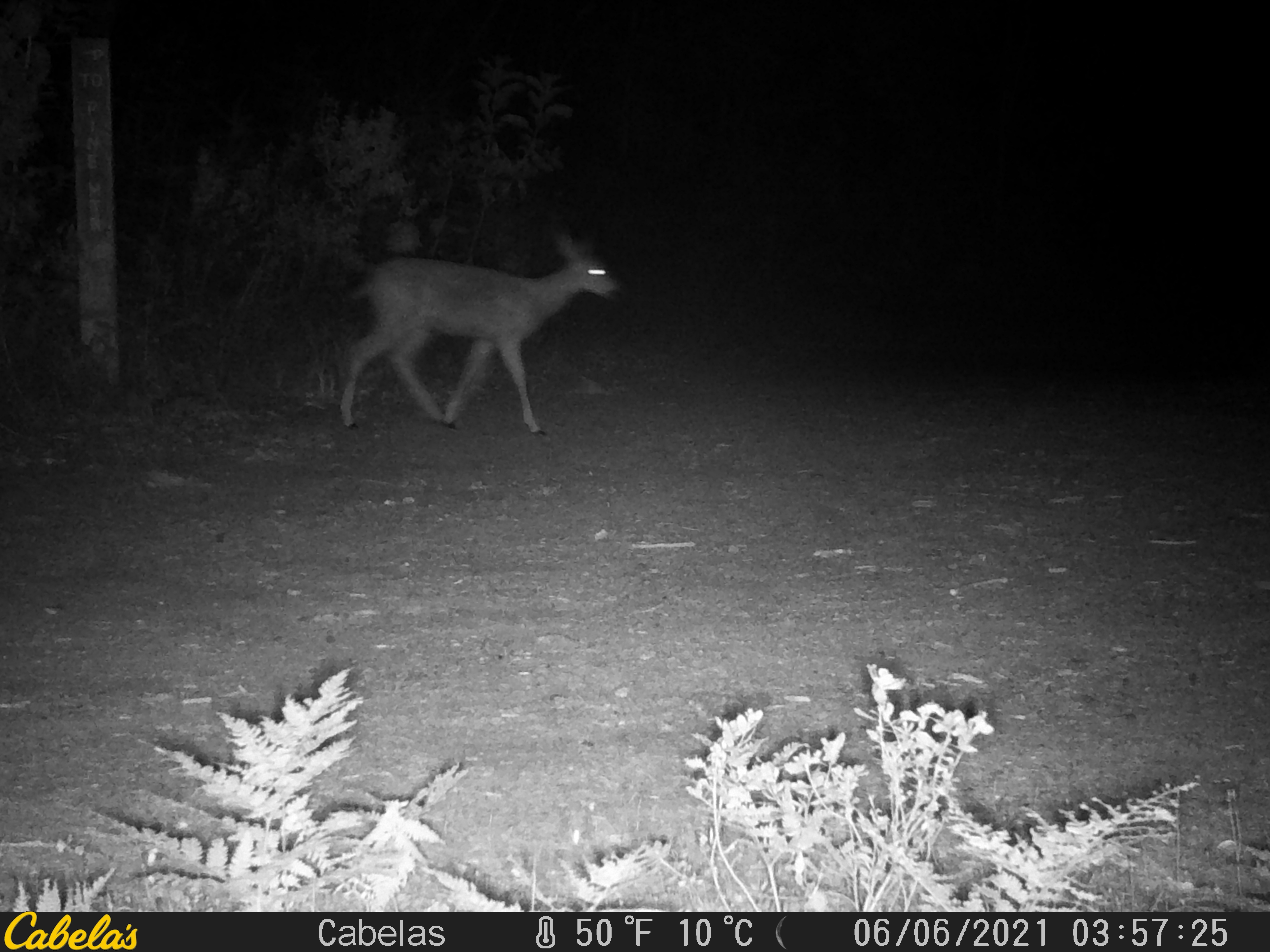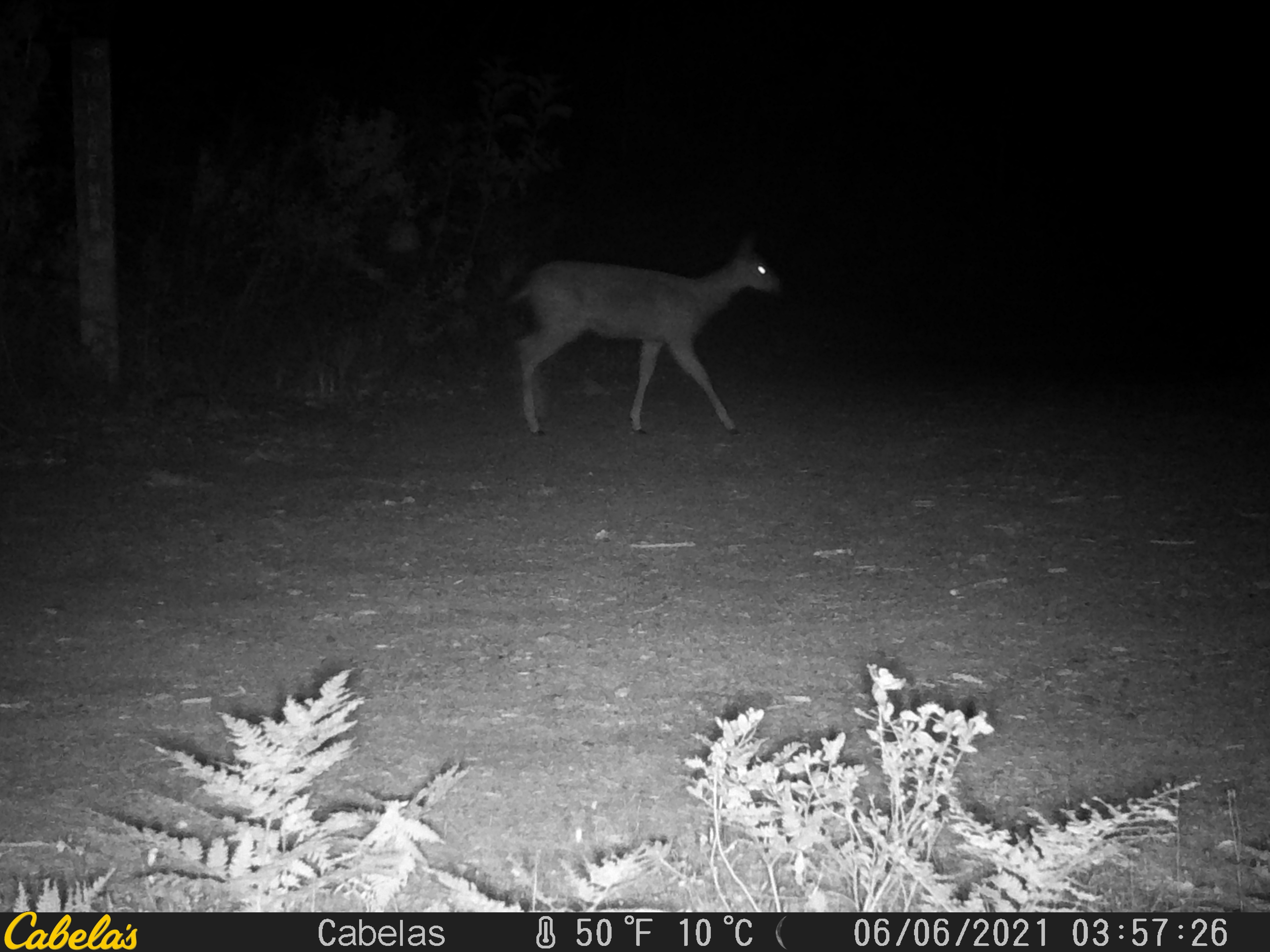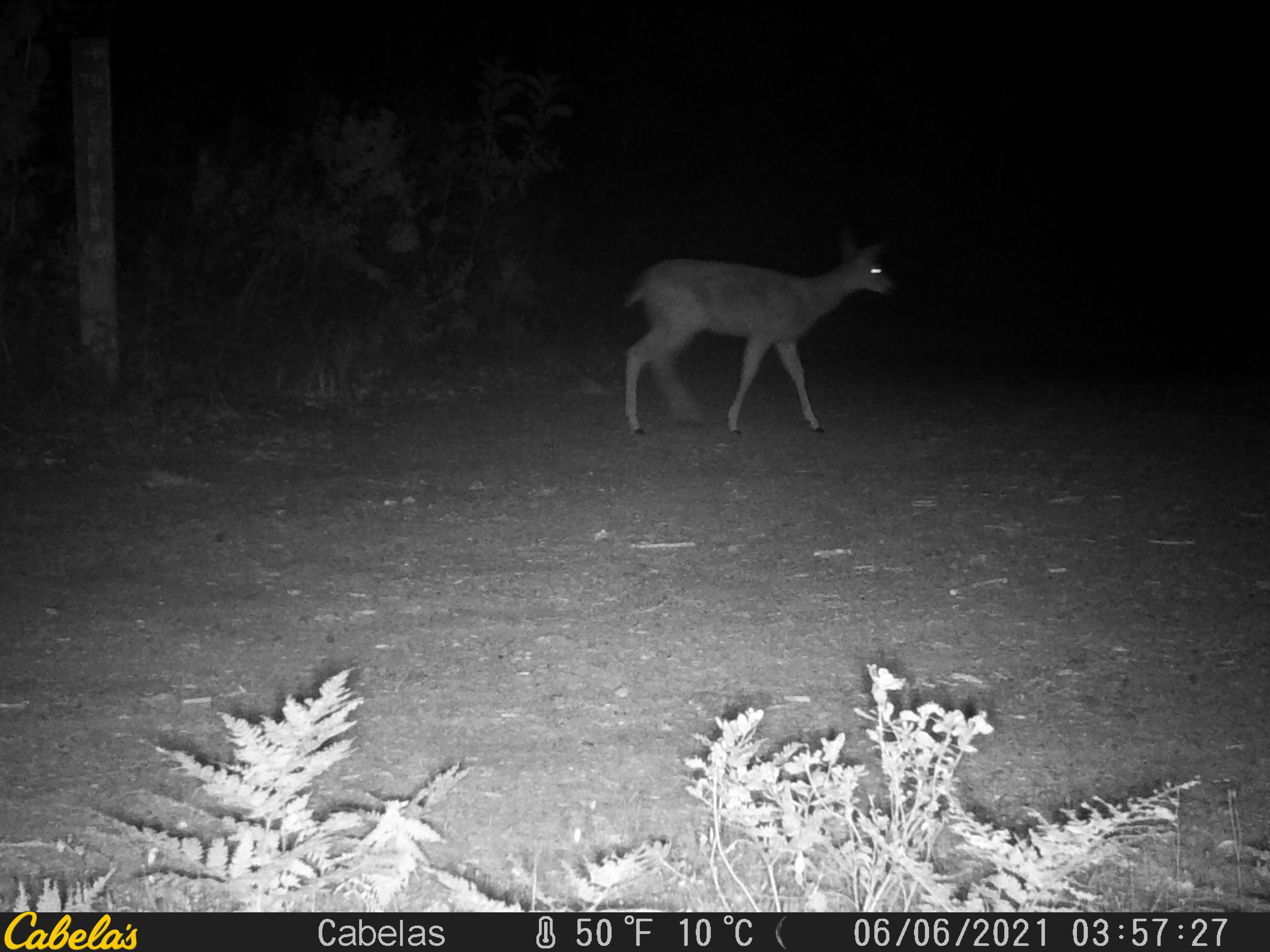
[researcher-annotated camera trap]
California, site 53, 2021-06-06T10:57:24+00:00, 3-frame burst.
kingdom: Animalia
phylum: Chordata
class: Mammalia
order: Artiodactyla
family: Cervidae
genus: Odocoileus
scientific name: Odocoileus hemionus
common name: mule deer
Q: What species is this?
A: Mule deer (Odocoileus hemionus).